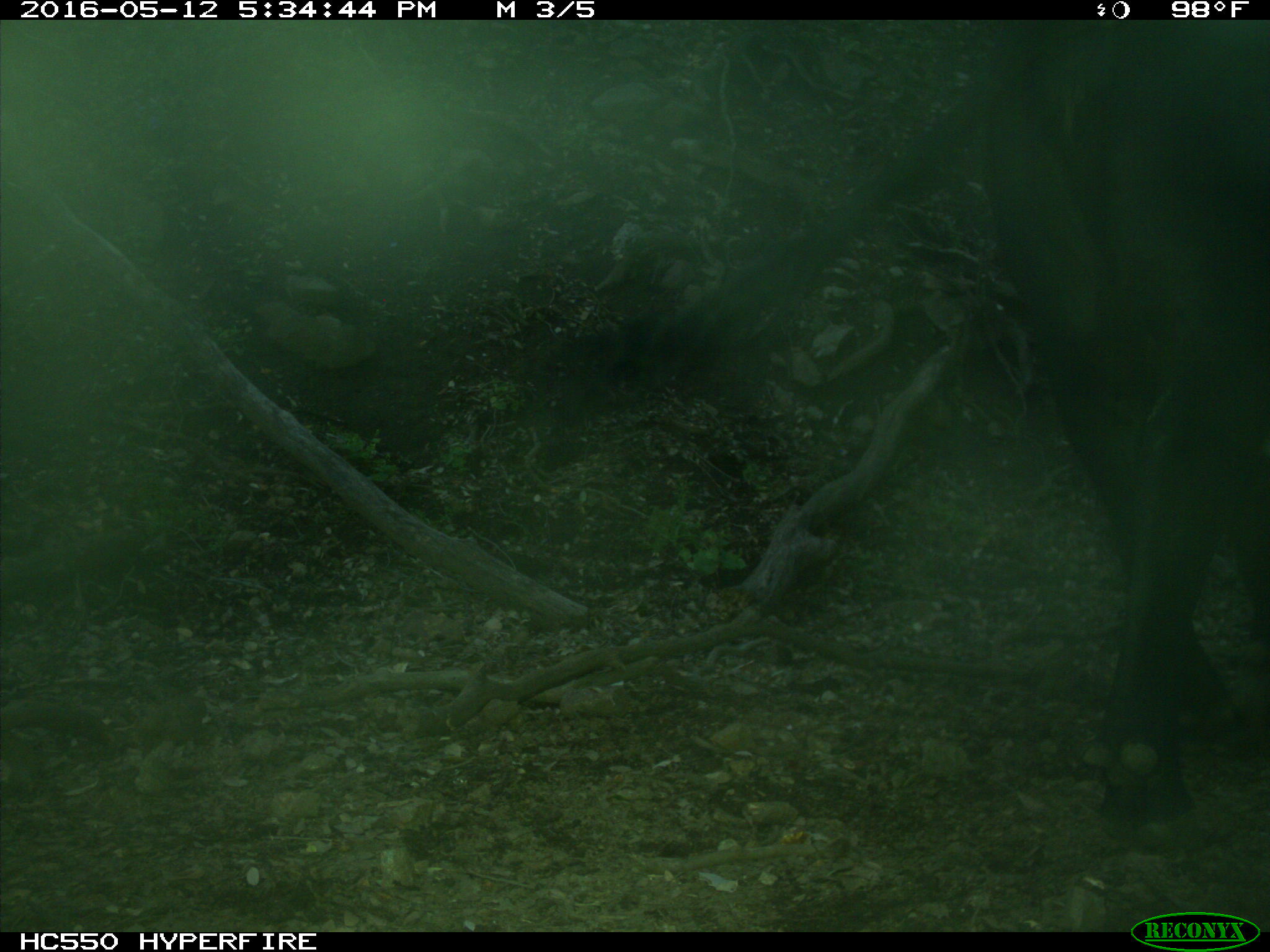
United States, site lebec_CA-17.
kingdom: Animalia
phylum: Chordata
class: Mammalia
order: Artiodactyla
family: Bovidae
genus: Bos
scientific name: Bos taurus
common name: domestic cow